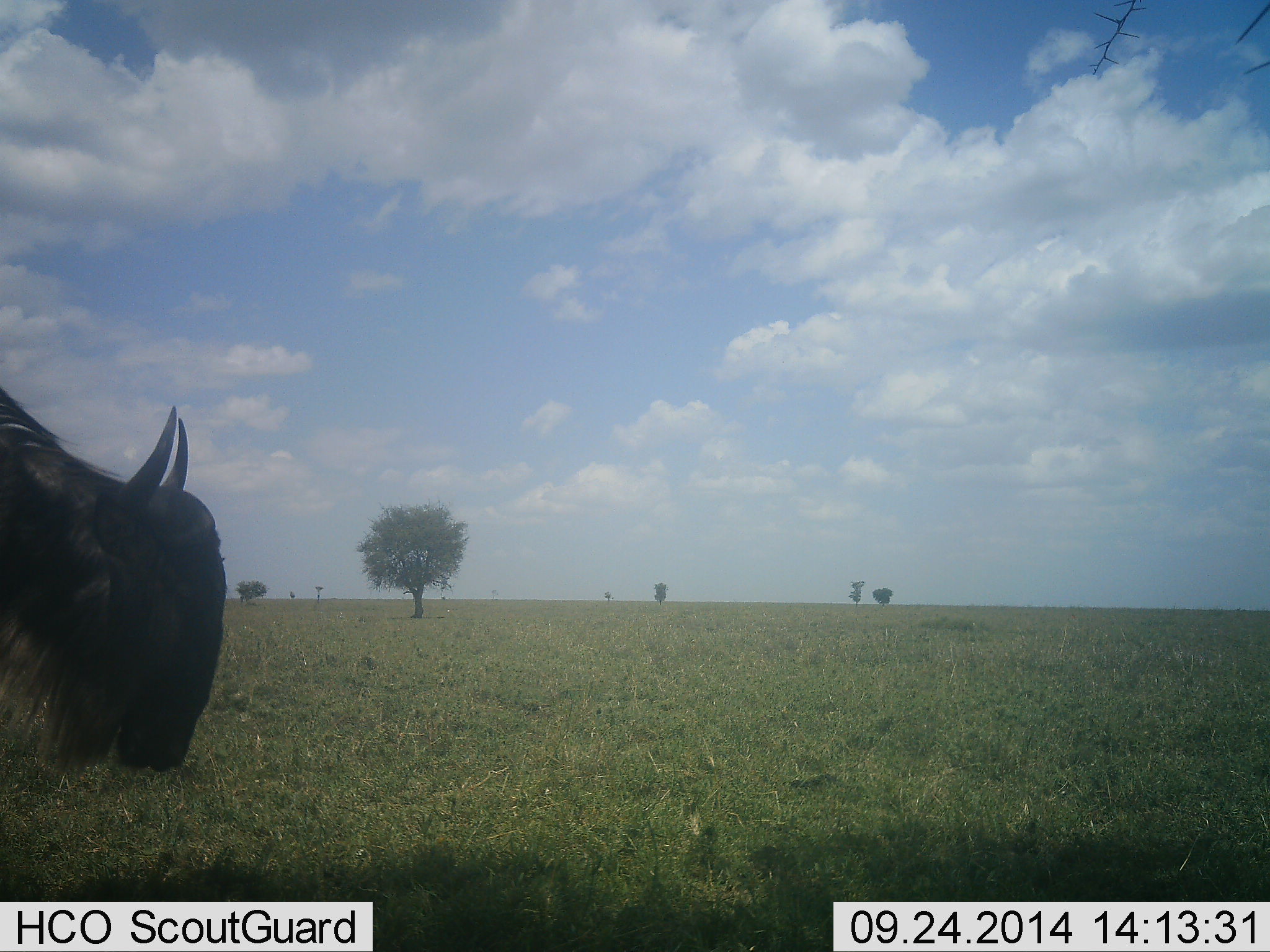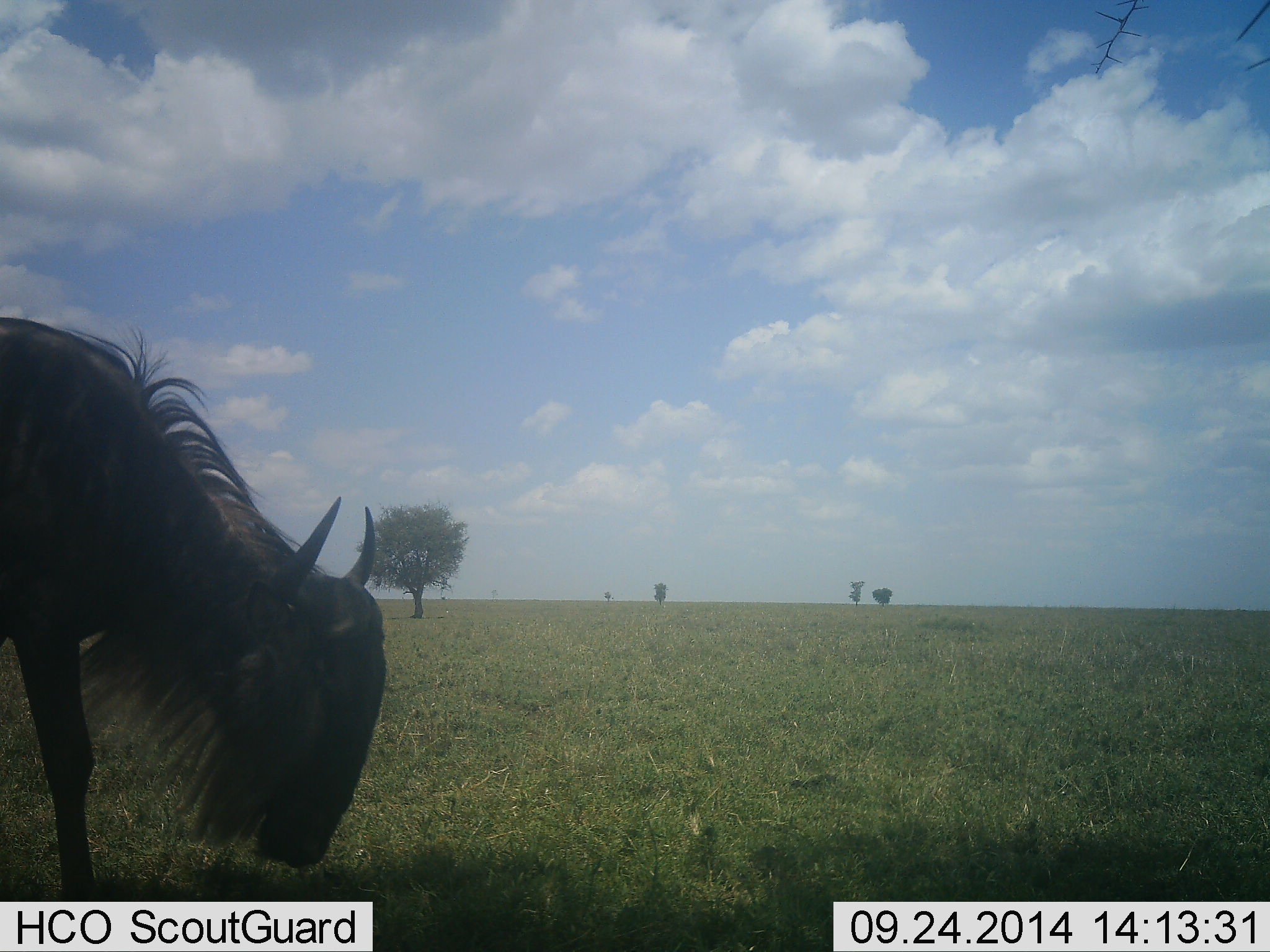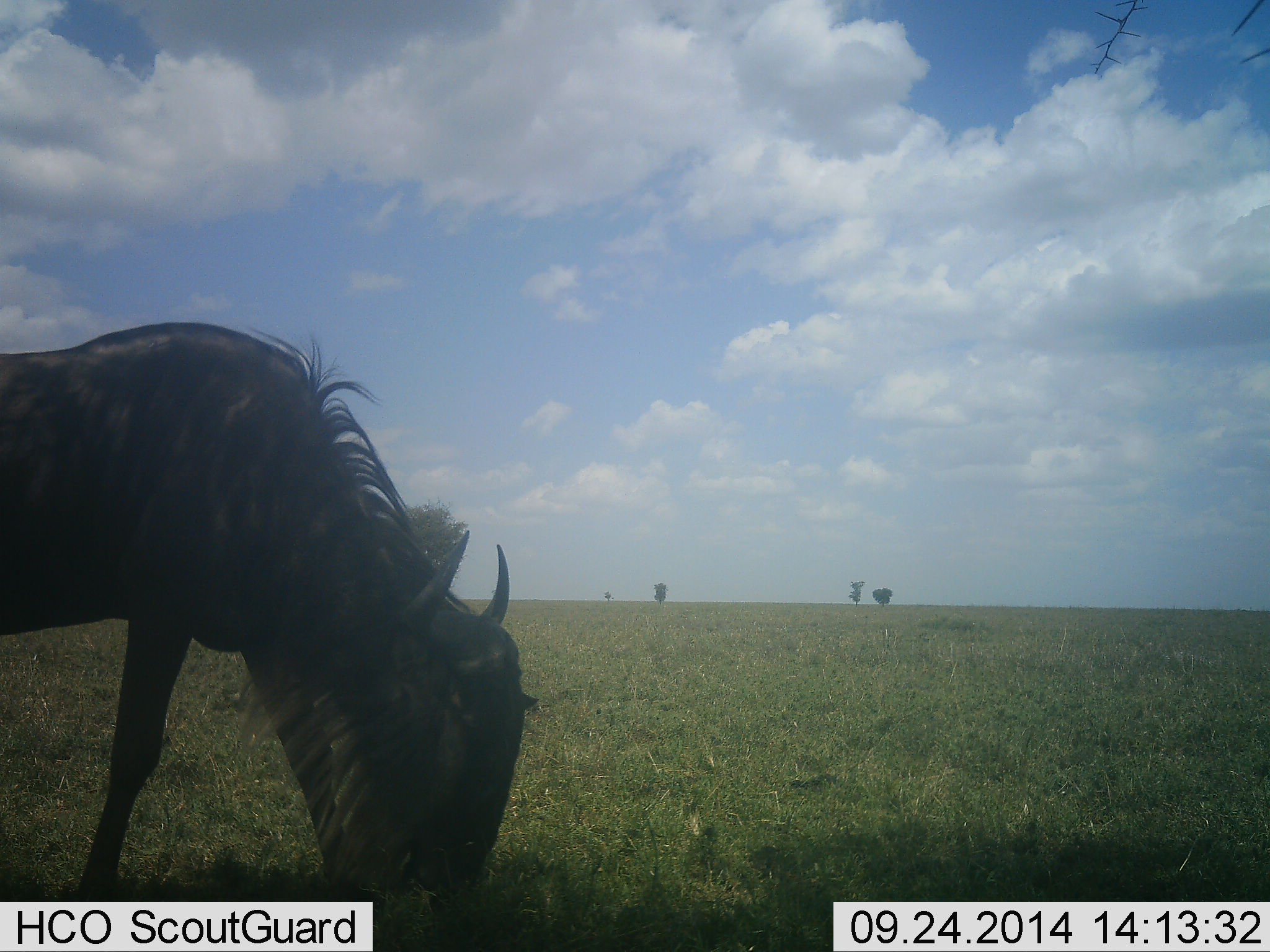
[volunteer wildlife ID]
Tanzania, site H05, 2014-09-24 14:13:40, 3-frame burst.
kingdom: Animalia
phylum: Chordata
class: Mammalia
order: Artiodactyla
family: Bovidae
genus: Connochaetes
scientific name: Connochaetes taurinus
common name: blue wildebeest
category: wildebeest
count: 1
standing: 10%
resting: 0%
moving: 30%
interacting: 0%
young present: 0%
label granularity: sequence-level